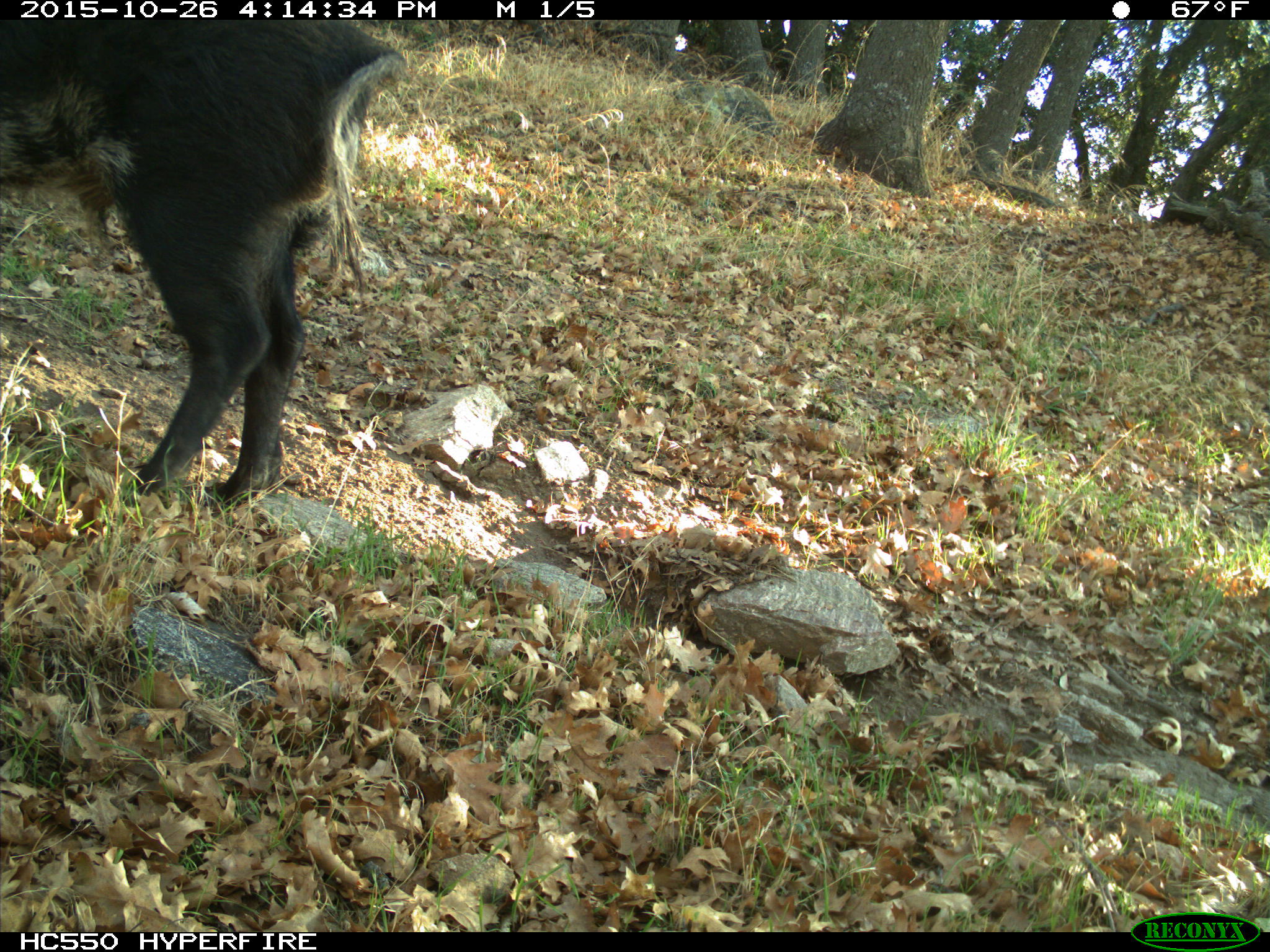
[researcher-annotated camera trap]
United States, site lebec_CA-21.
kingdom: Animalia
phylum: Chordata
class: Mammalia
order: Artiodactyla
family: Suidae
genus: Sus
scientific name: Sus scrofa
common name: wild boar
Sus scrofa (wild boar).